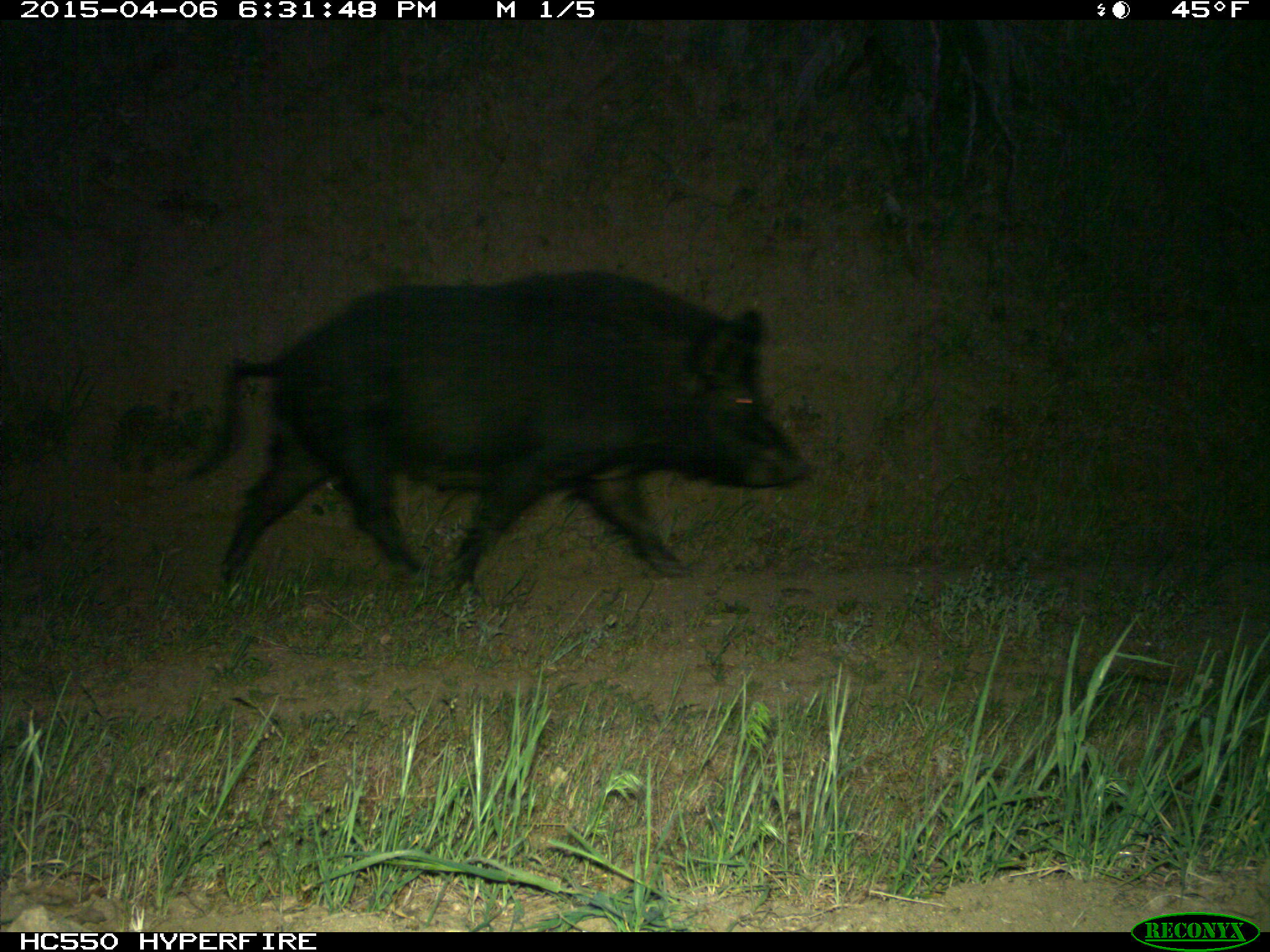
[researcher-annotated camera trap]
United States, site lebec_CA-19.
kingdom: Animalia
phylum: Chordata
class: Mammalia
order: Artiodactyla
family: Suidae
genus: Sus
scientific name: Sus scrofa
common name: wild boar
Sus scrofa (wild boar).